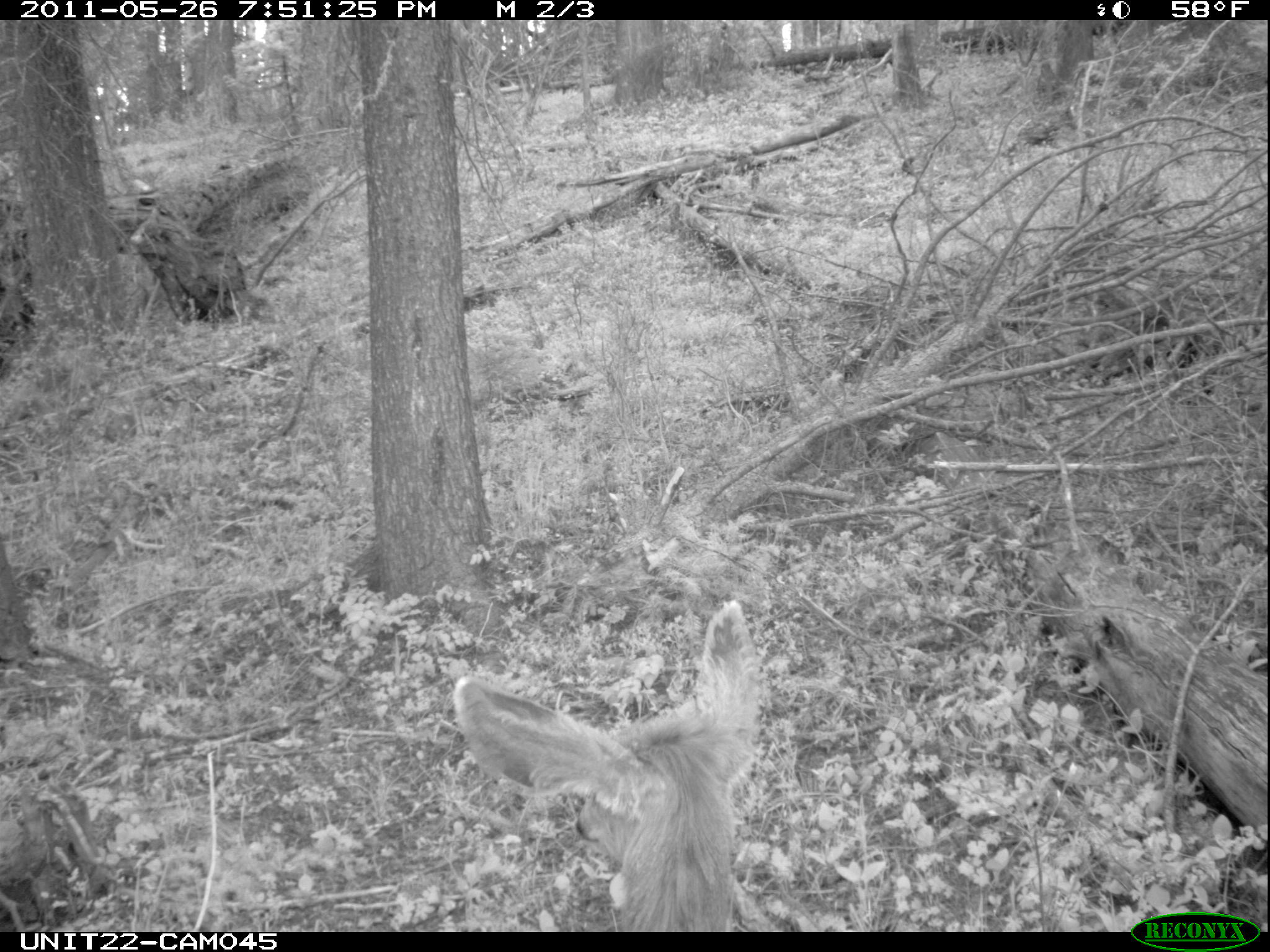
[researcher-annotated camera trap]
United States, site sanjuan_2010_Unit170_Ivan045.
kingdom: Animalia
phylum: Chordata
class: Mammalia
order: Artiodactyla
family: Cervidae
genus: Odocoileus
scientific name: Odocoileus hemionus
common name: mule deer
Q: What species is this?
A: Odocoileus hemionus (mule deer).